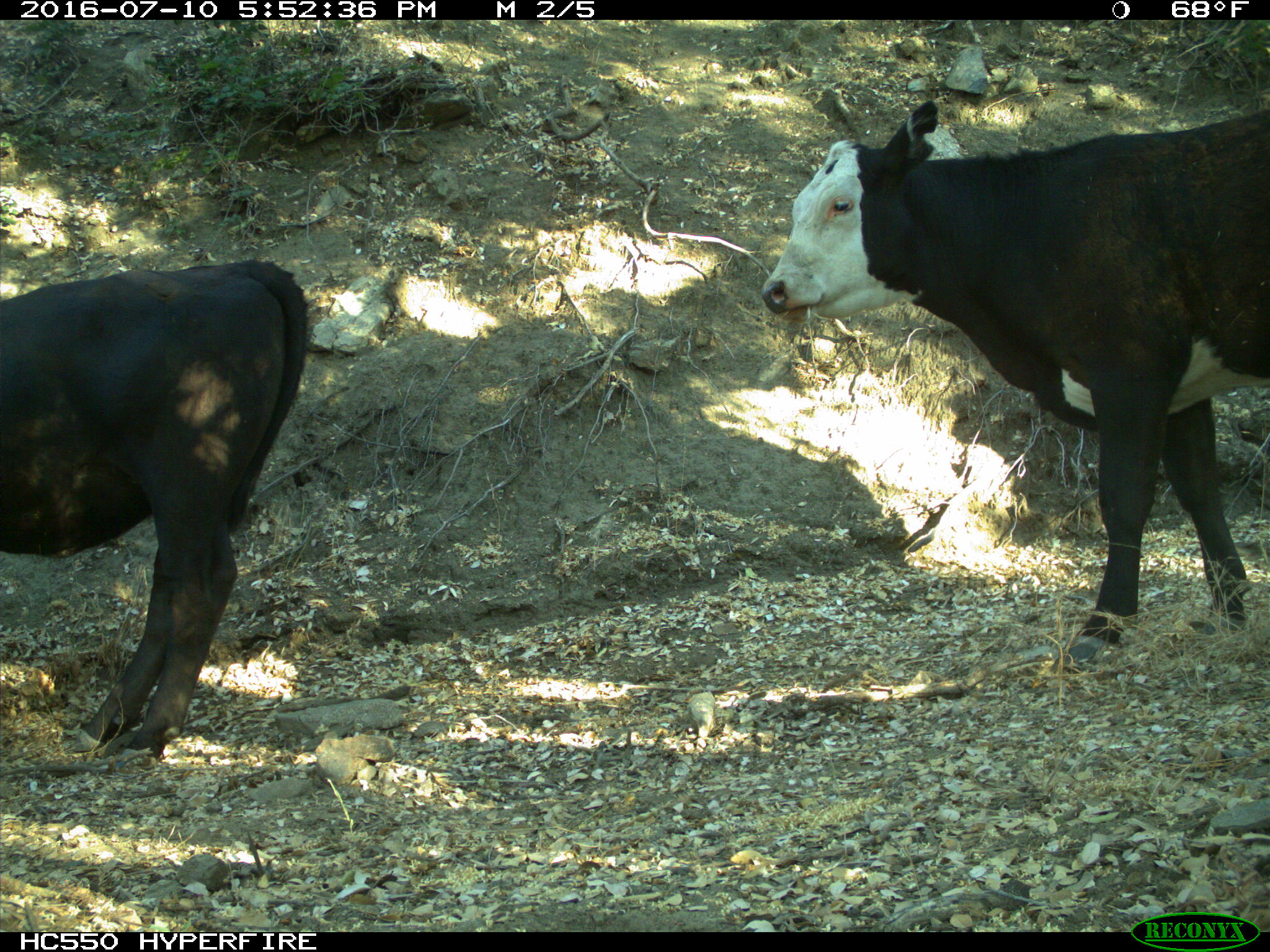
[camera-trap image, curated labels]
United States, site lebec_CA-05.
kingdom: Animalia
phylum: Chordata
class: Mammalia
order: Artiodactyla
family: Bovidae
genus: Bos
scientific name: Bos taurus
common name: domestic cow